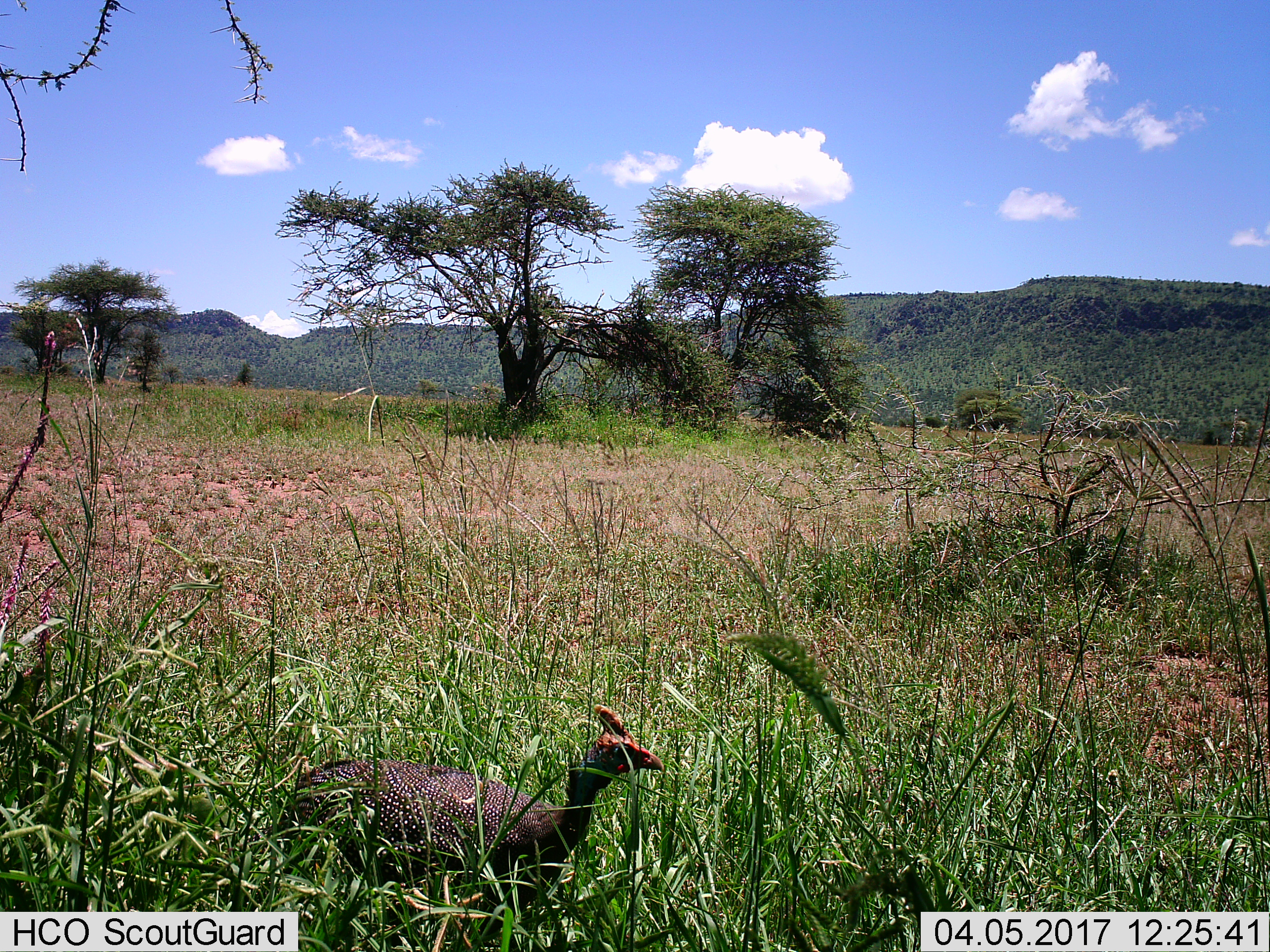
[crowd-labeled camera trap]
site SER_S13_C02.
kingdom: Animalia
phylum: Chordata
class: Aves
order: Galliformes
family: Numididae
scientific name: Numididae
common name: guineafowl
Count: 1.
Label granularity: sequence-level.